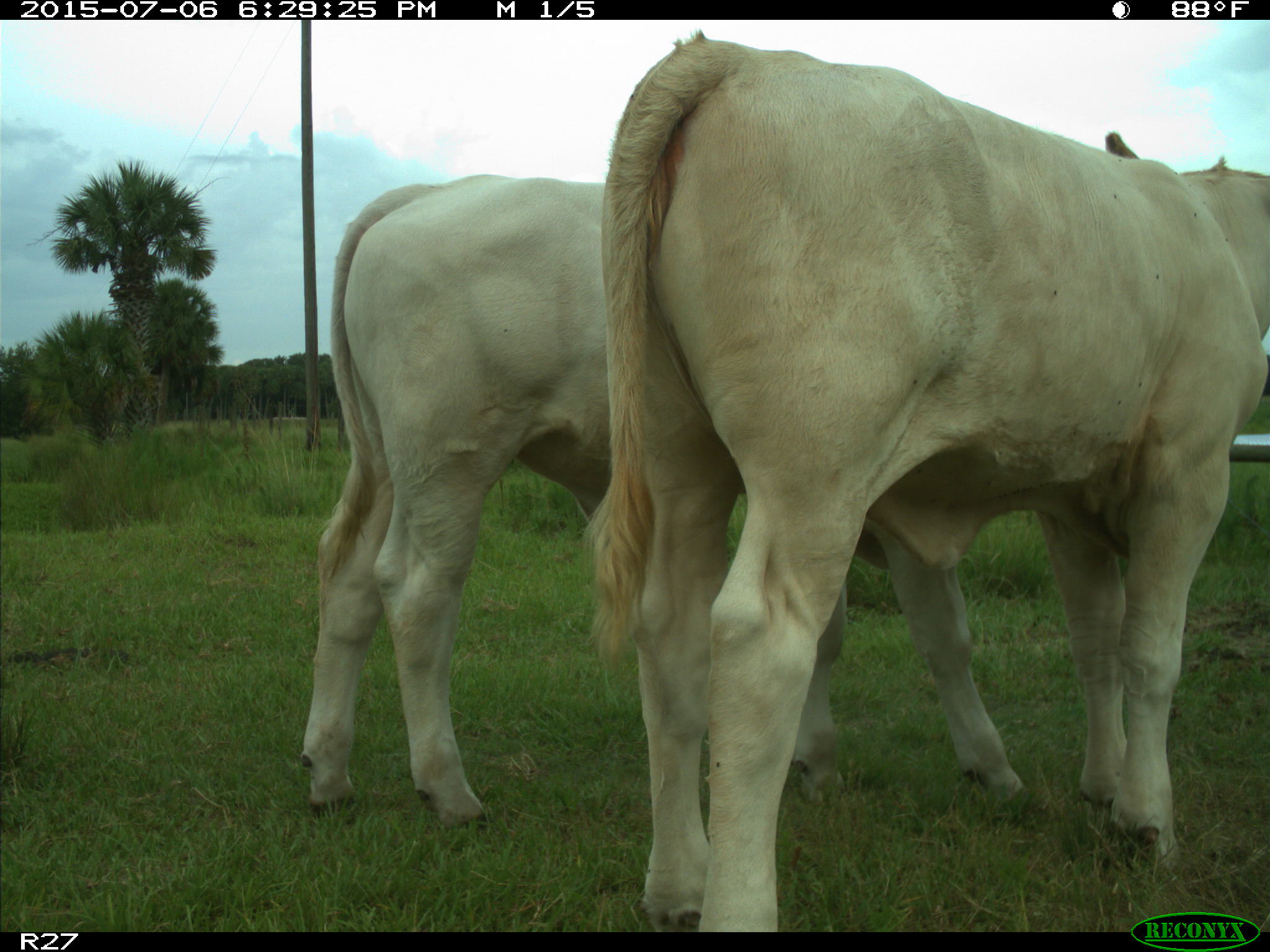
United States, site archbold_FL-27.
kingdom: Animalia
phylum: Chordata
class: Mammalia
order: Artiodactyla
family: Bovidae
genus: Bos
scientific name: Bos taurus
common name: domestic cow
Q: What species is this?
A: Bos taurus (domestic cow).